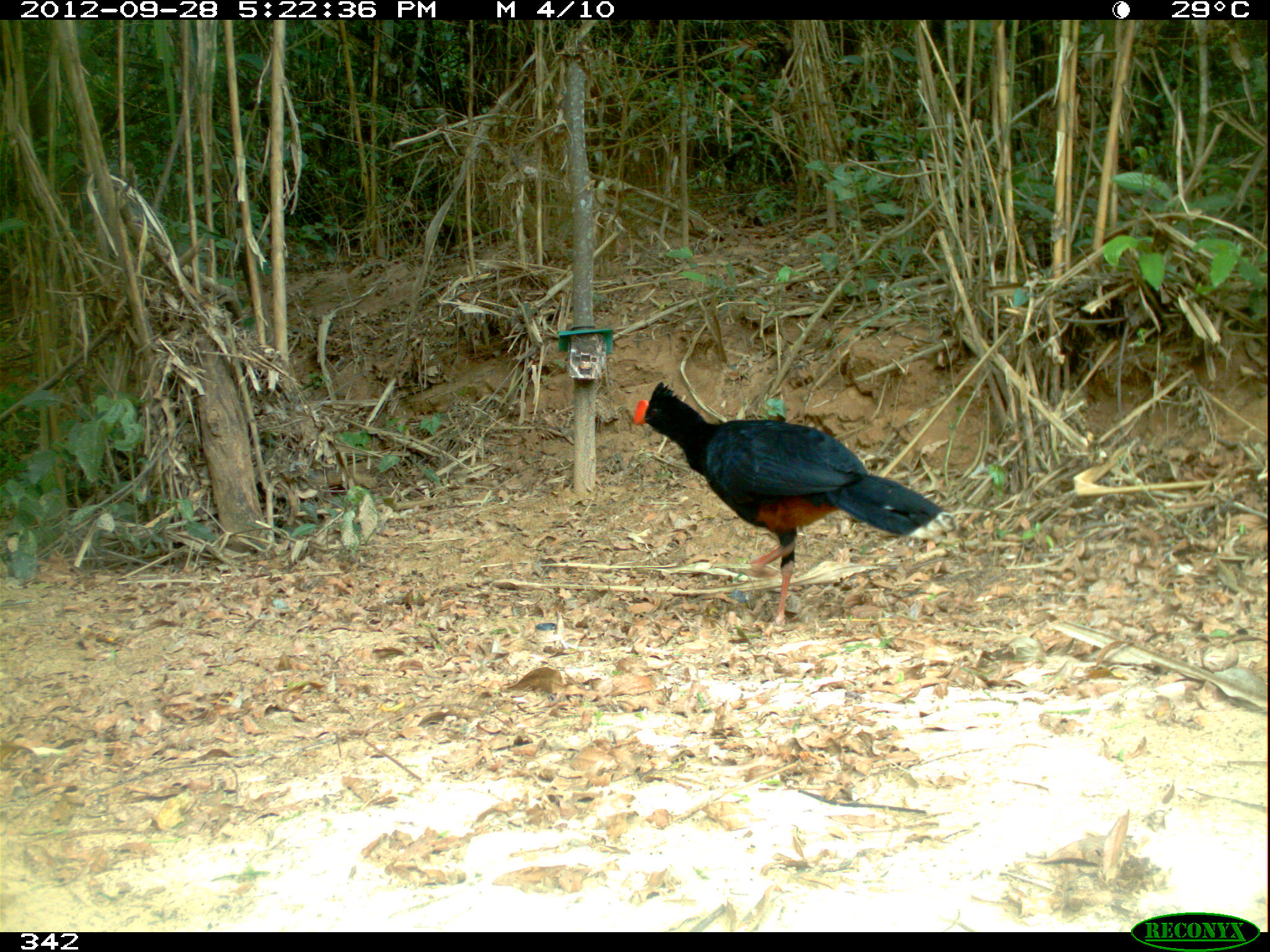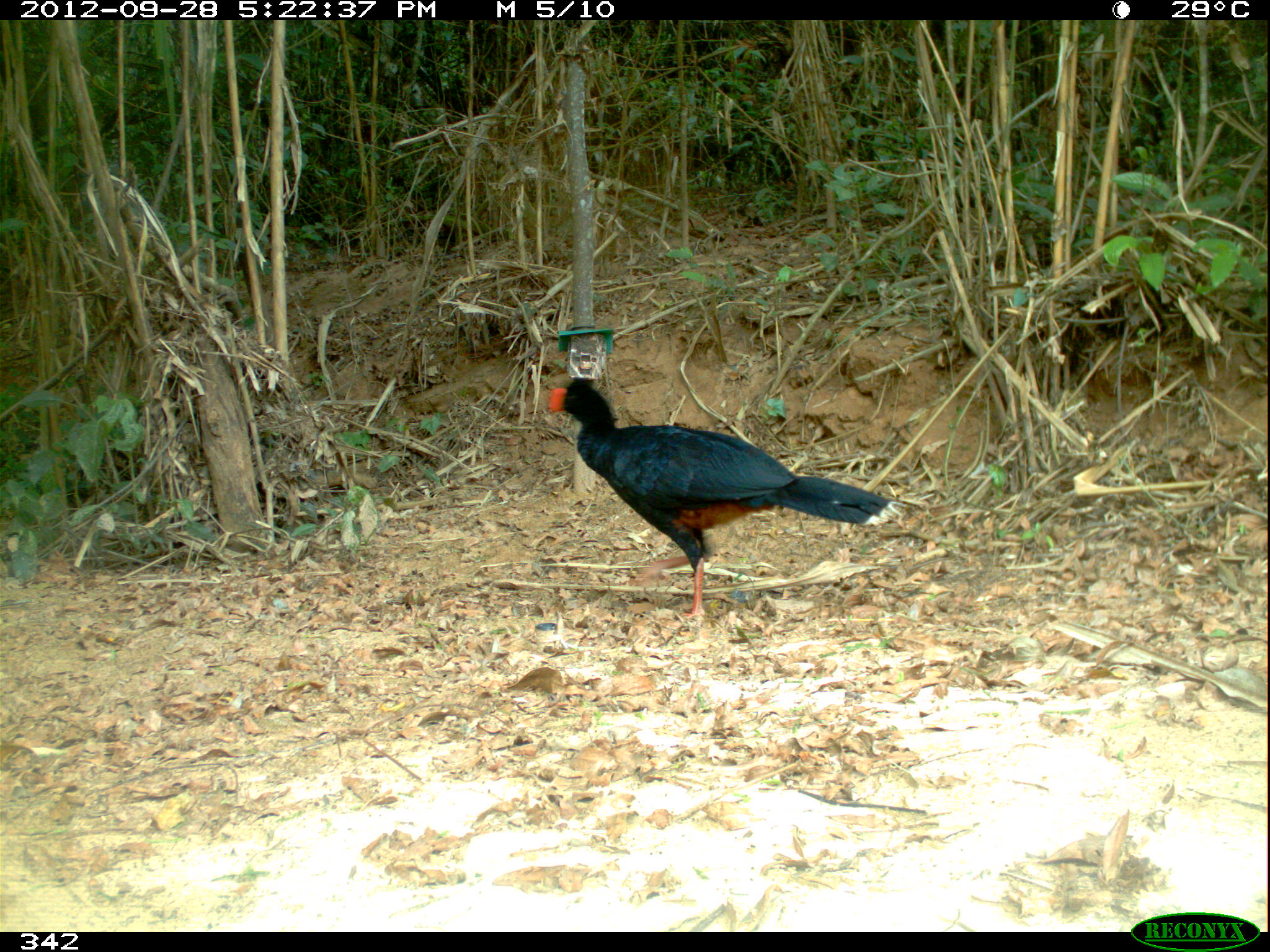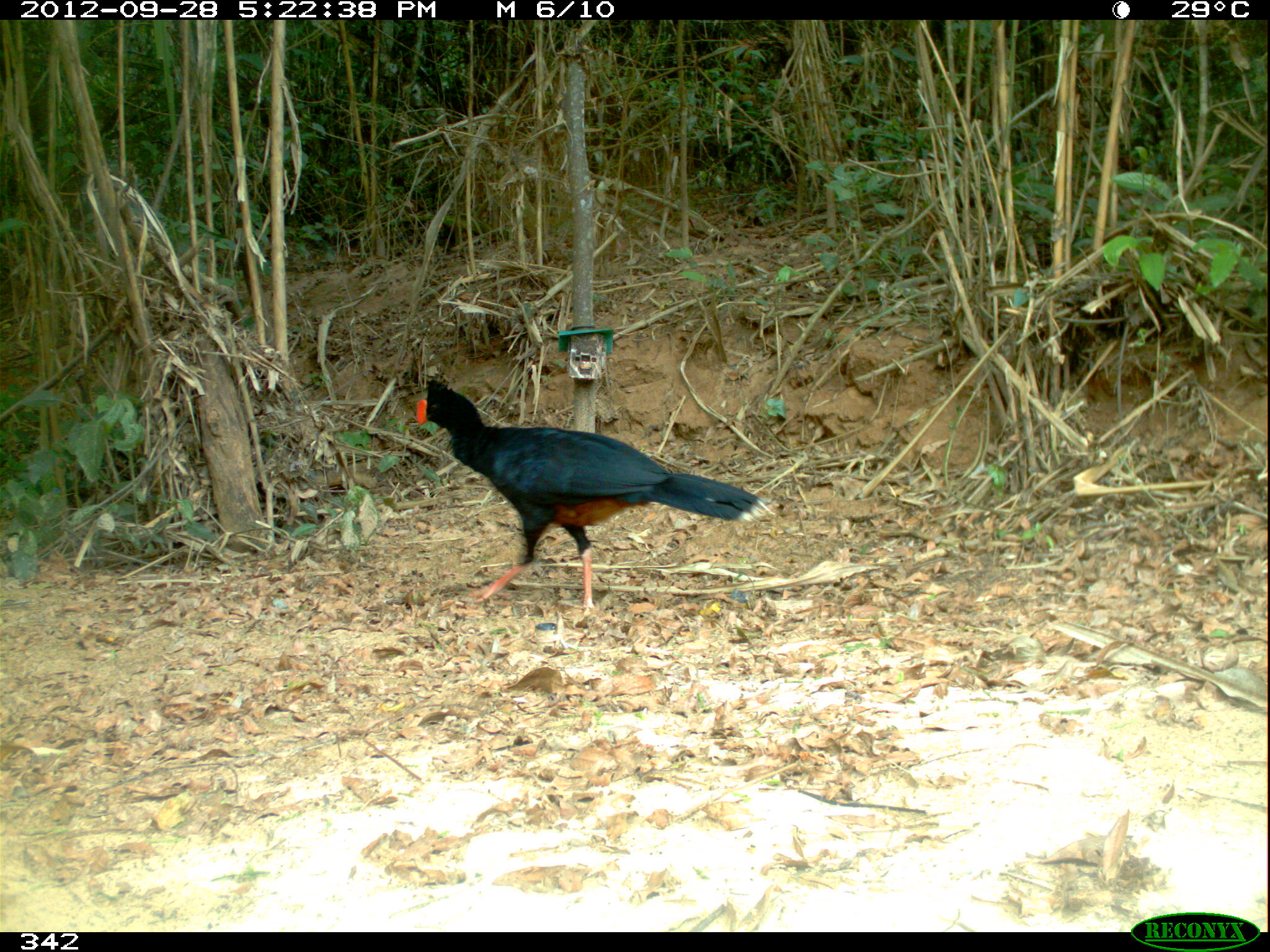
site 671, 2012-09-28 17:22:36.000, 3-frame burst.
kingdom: Animalia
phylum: Chordata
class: Aves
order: Galliformes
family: Cracidae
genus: Mitu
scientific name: Mitu tuberosum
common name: razor-billed curassow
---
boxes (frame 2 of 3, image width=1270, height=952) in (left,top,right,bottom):
mitu tuberosum: (544,376,904,621)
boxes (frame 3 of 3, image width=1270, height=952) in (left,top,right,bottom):
mitu tuberosum: (414,375,770,612)